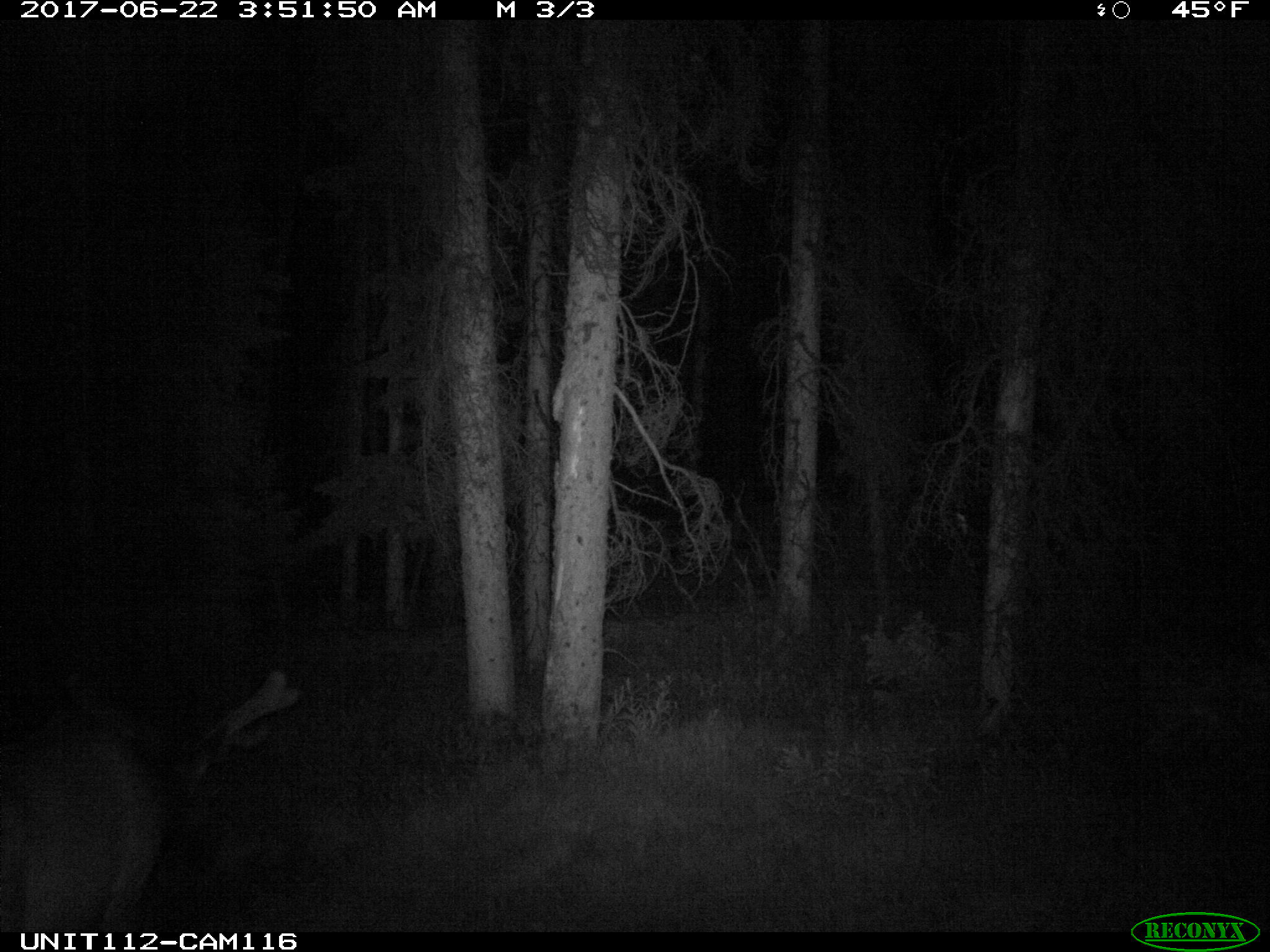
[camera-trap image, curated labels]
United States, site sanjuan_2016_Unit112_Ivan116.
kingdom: Animalia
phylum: Chordata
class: Mammalia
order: Artiodactyla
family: Cervidae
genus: Cervus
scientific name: Cervus elaphus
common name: red deer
Cervus elaphus (red deer).